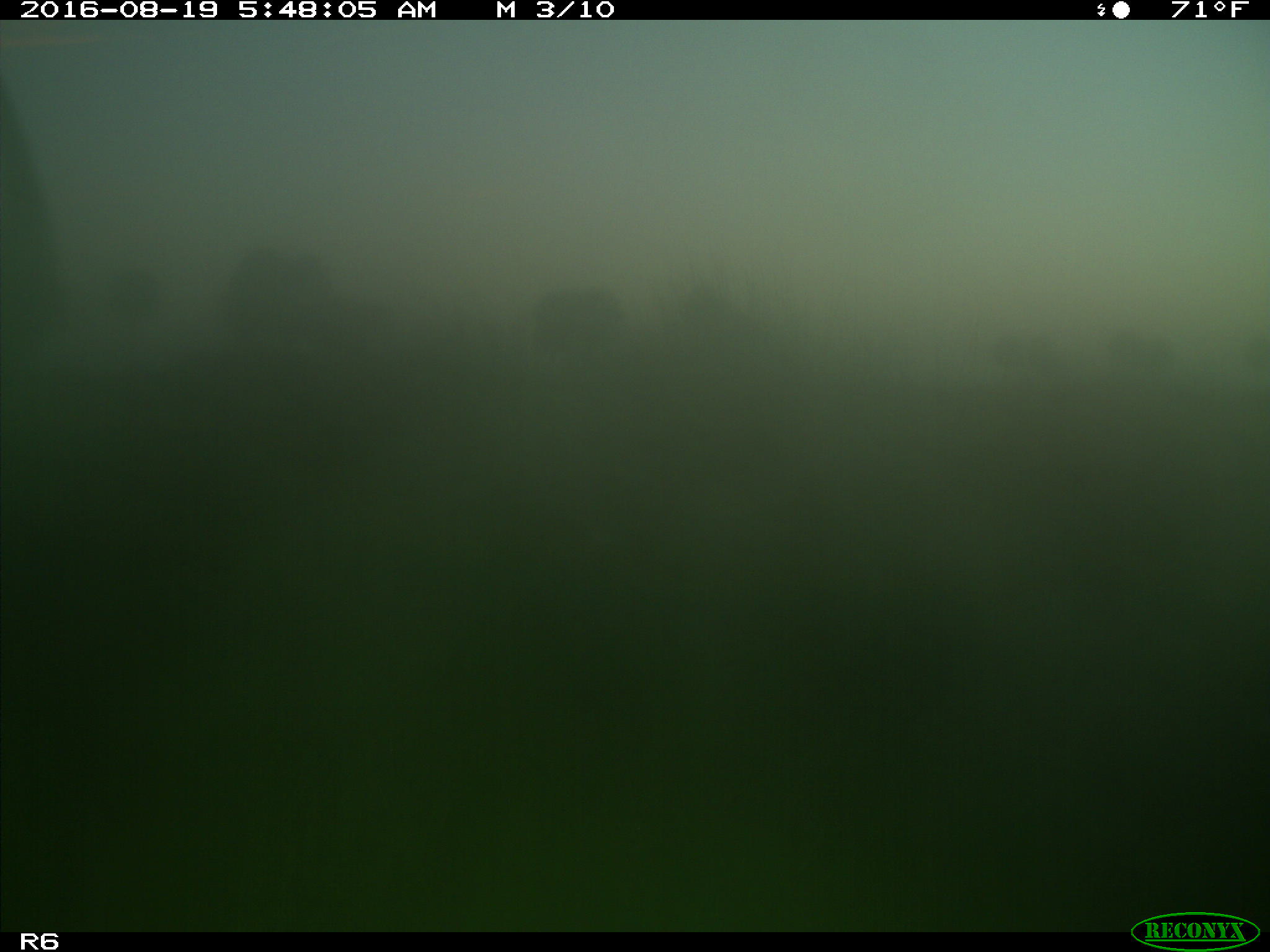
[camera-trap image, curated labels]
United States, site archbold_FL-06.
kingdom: Animalia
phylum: Chordata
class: Mammalia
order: Artiodactyla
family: Bovidae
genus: Bos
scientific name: Bos taurus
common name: domestic cow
Bos taurus (domestic cow).